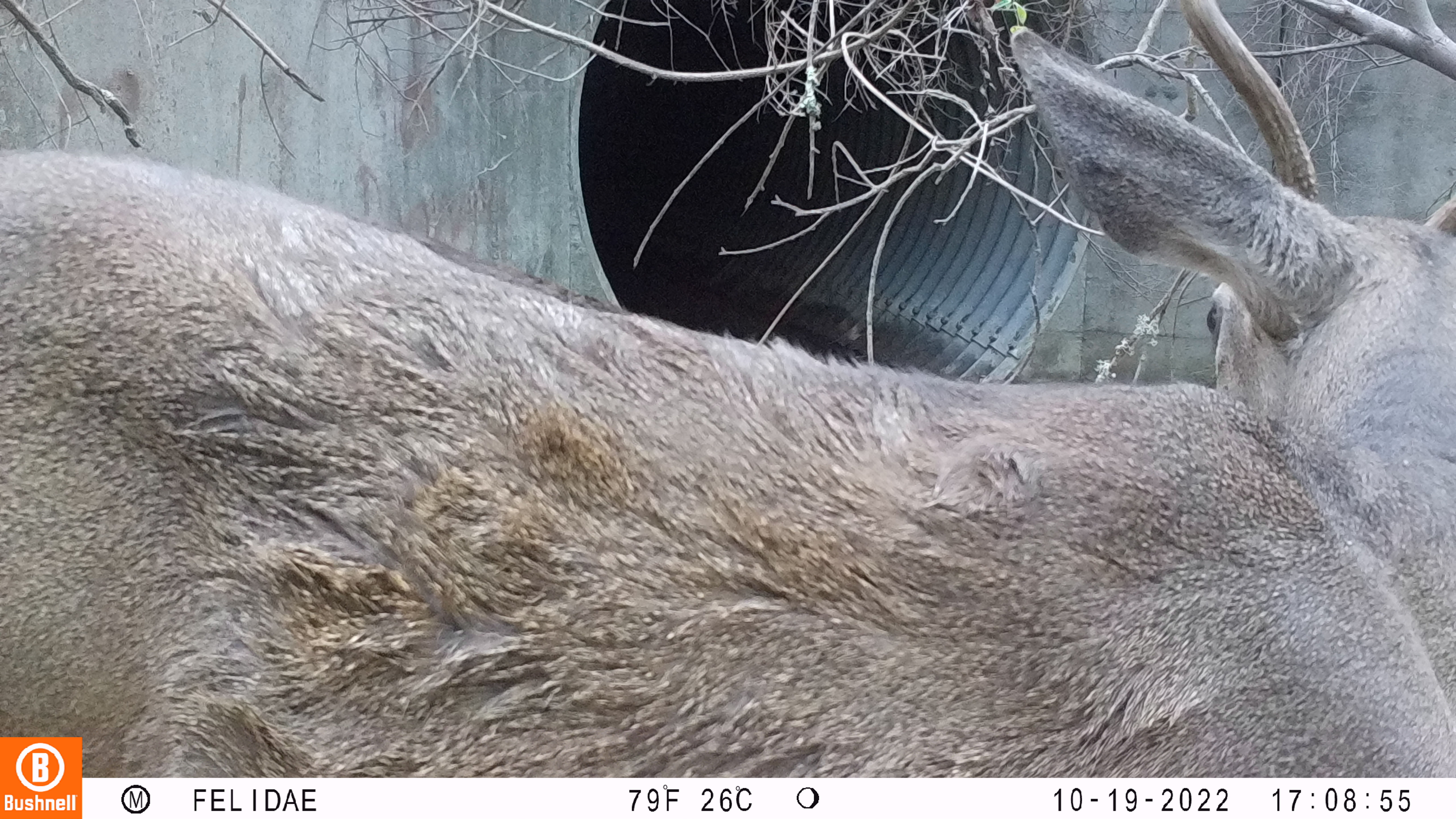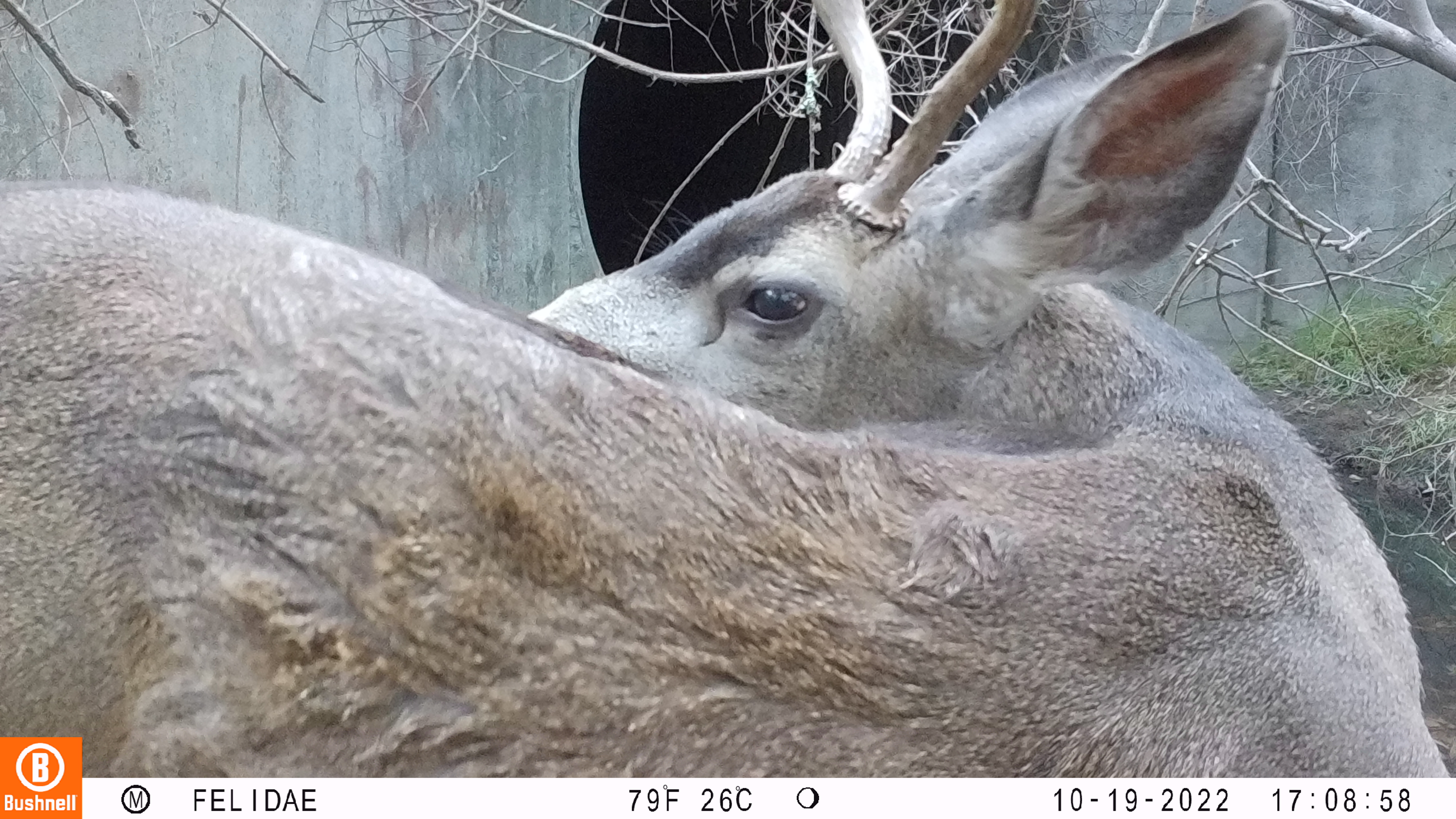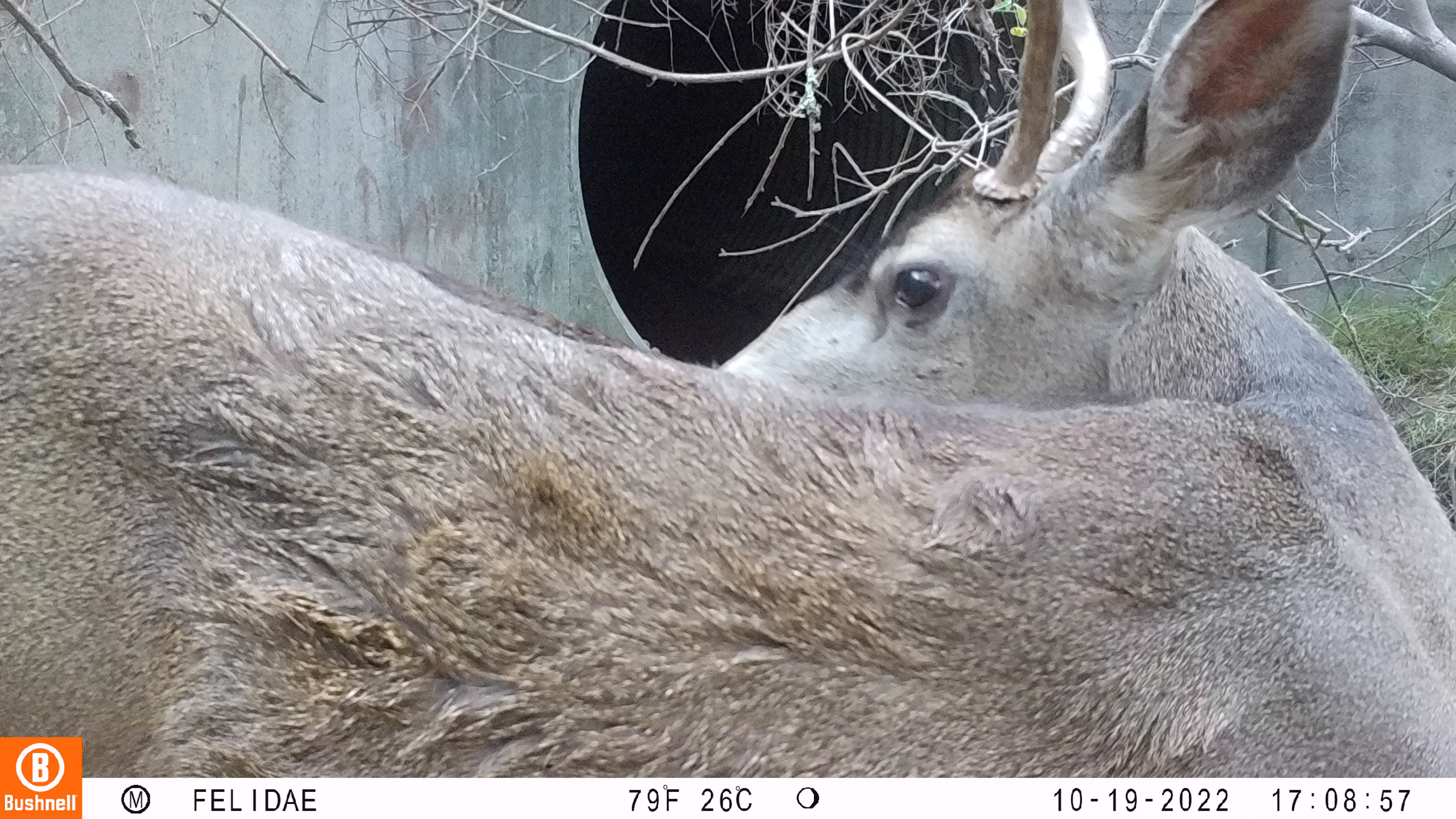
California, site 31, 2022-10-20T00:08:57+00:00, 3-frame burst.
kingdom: Animalia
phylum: Chordata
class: Mammalia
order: Artiodactyla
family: Cervidae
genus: Odocoileus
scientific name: Odocoileus hemionus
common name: mule deer